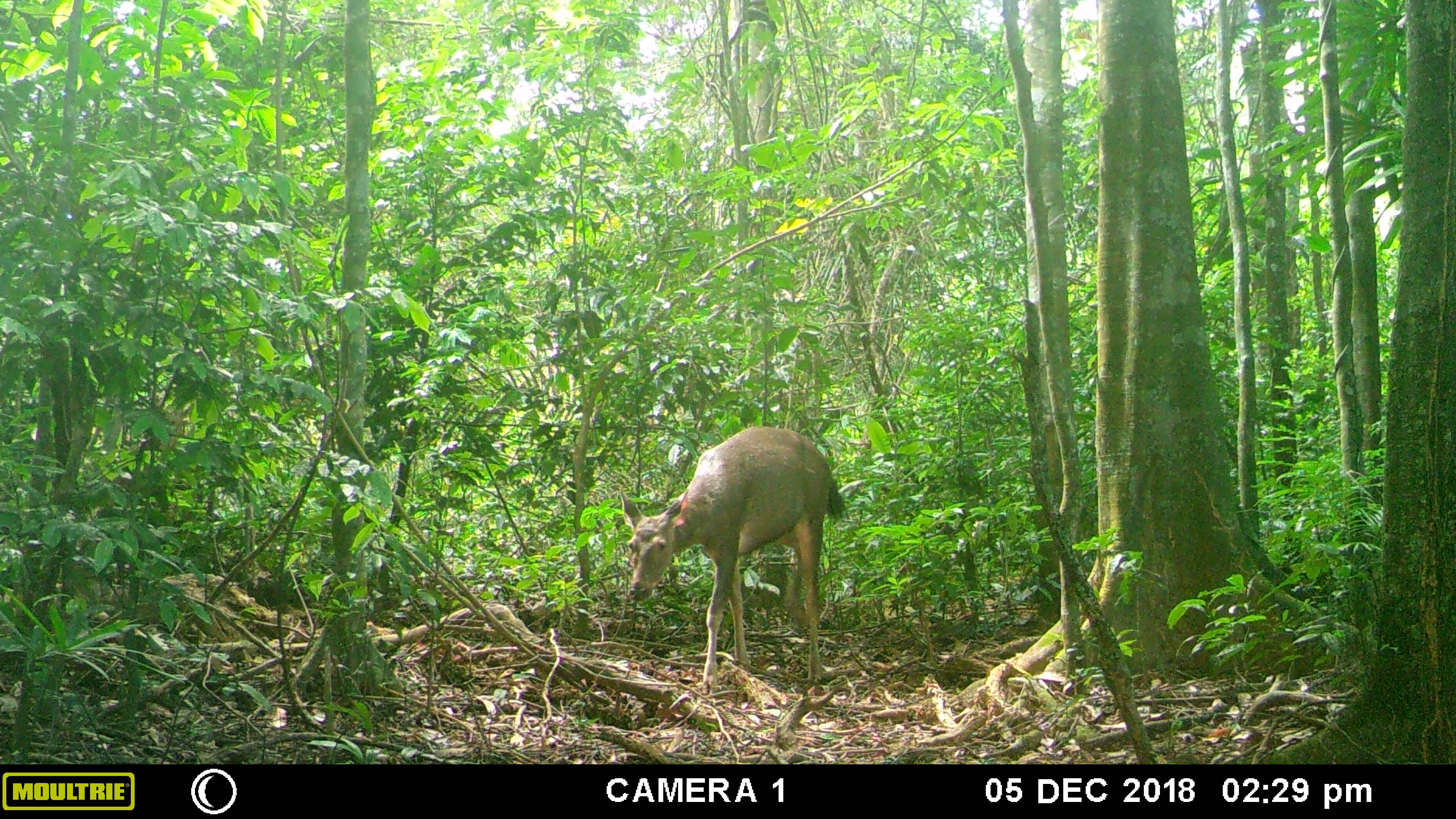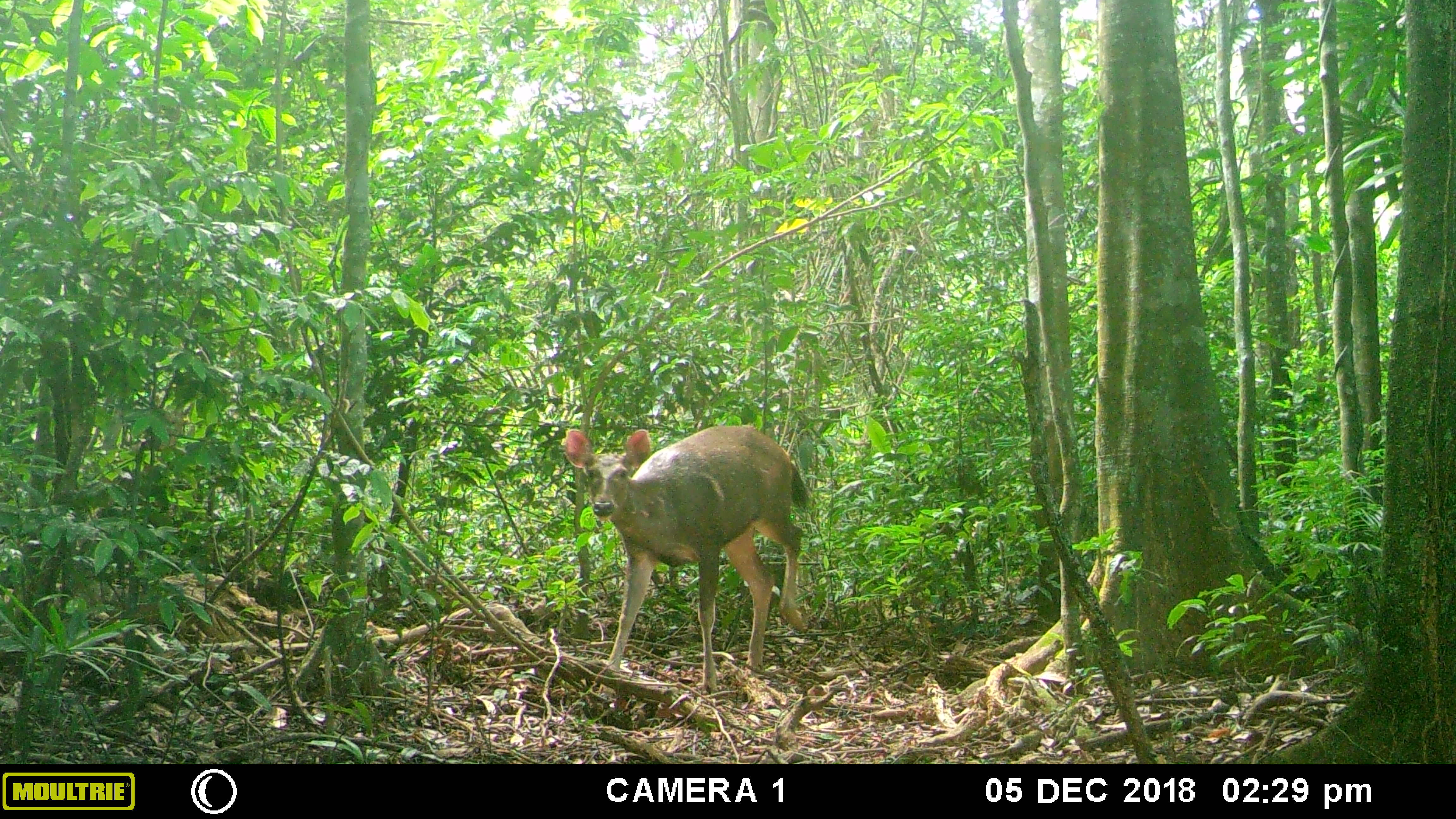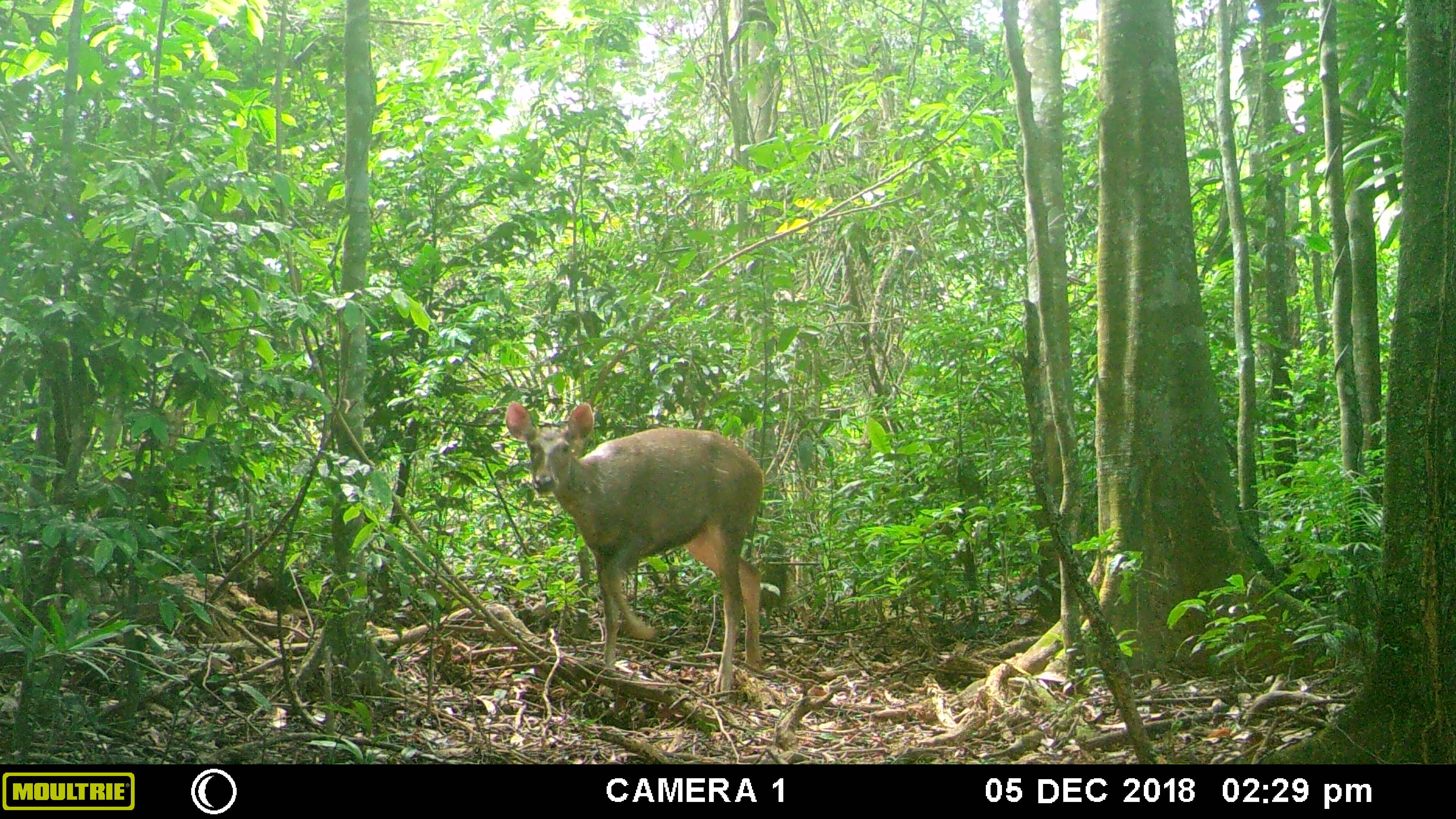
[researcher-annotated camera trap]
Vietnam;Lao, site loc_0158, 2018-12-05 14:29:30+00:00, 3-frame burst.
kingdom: Animalia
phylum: Chordata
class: Mammalia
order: Artiodactyla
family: Cervidae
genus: Rusa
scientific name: Rusa unicolor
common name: sambar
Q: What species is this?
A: Sambar (Rusa unicolor).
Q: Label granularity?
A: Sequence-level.